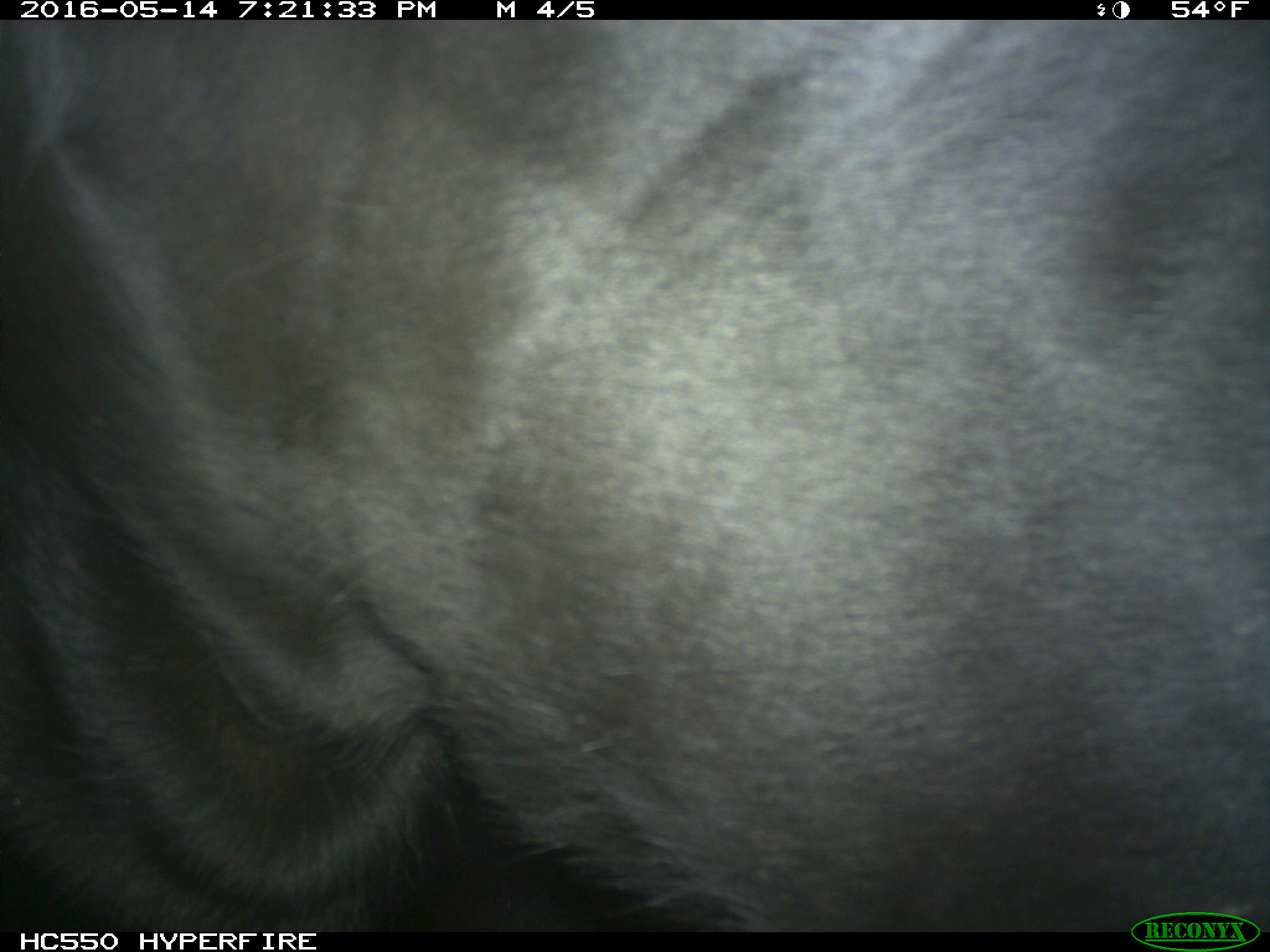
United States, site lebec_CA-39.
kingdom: Animalia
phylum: Chordata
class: Mammalia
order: Artiodactyla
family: Bovidae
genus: Bos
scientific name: Bos taurus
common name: domestic cow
Bos taurus (domestic cow).